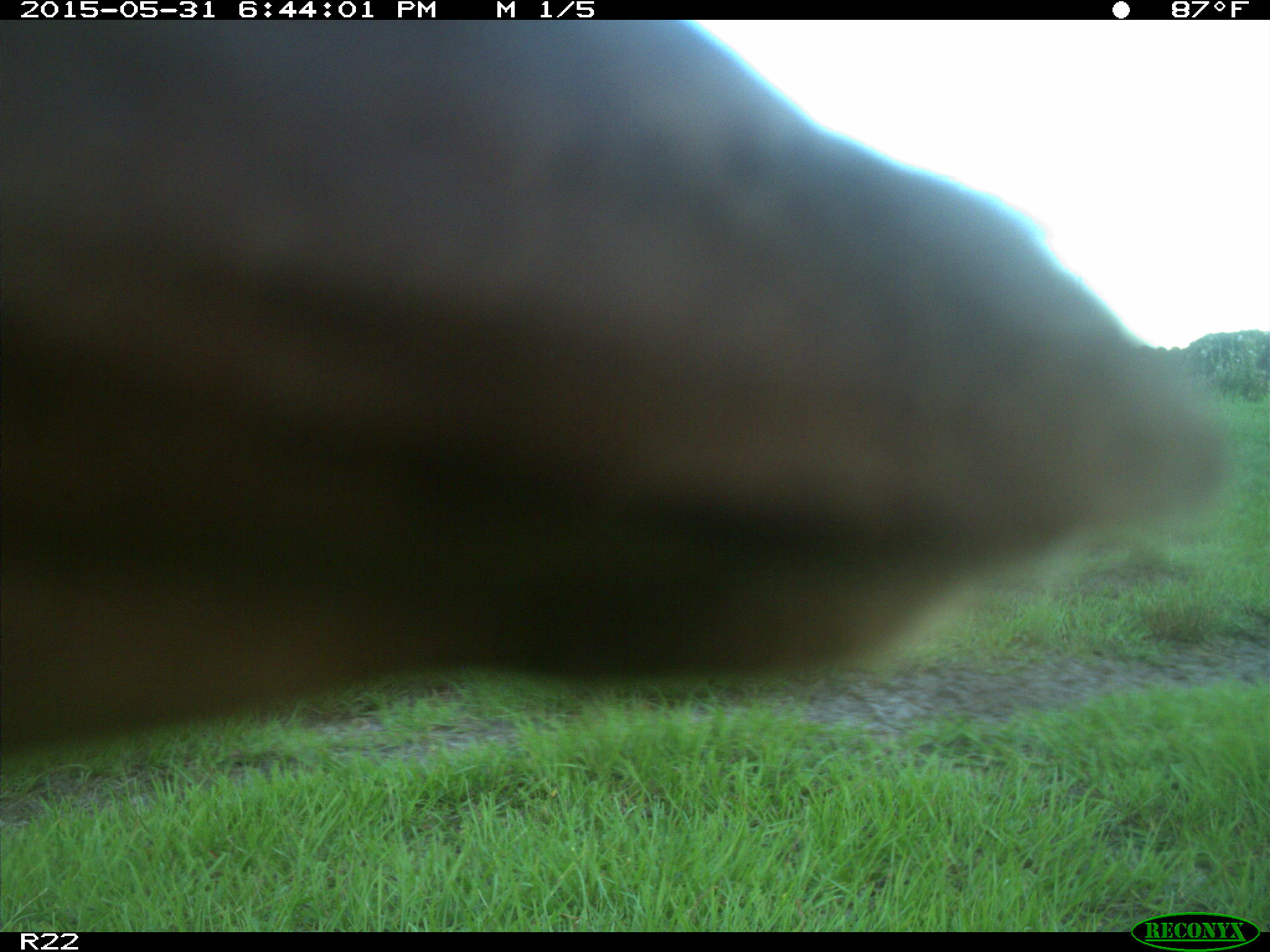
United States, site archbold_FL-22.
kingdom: Animalia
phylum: Chordata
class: Mammalia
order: Artiodactyla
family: Bovidae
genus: Bos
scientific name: Bos taurus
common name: domestic cow